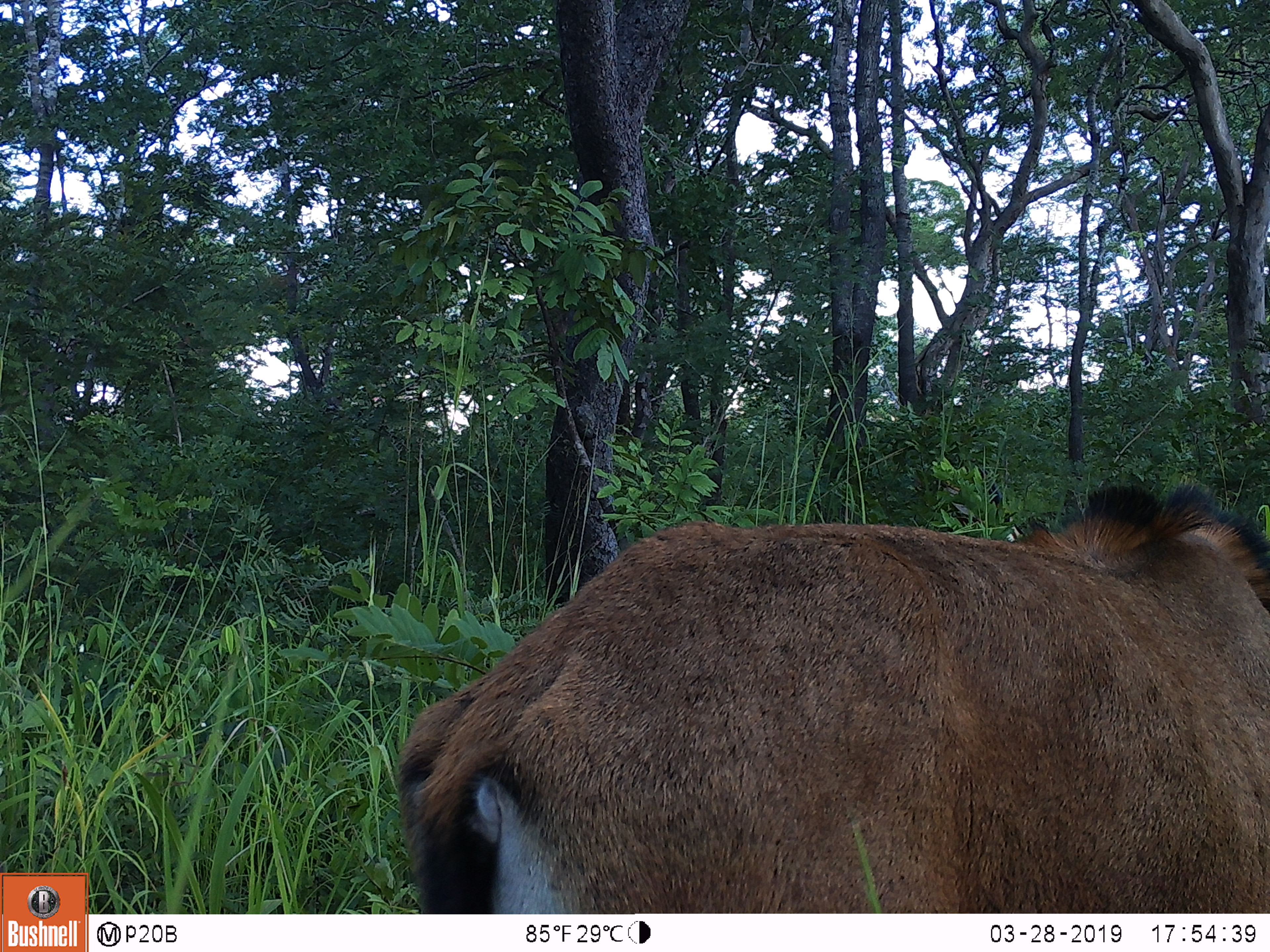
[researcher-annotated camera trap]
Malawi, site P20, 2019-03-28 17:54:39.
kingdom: Animalia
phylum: Chordata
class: Mammalia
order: Artiodactyla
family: Bovidae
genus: Hippotragus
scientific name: Hippotragus niger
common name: sable antelope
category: sable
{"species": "sable (sable antelope) (Hippotragus niger)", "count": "1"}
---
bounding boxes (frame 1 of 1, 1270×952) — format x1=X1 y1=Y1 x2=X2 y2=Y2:
sable: x1=392 y1=477 x2=1266 y2=912